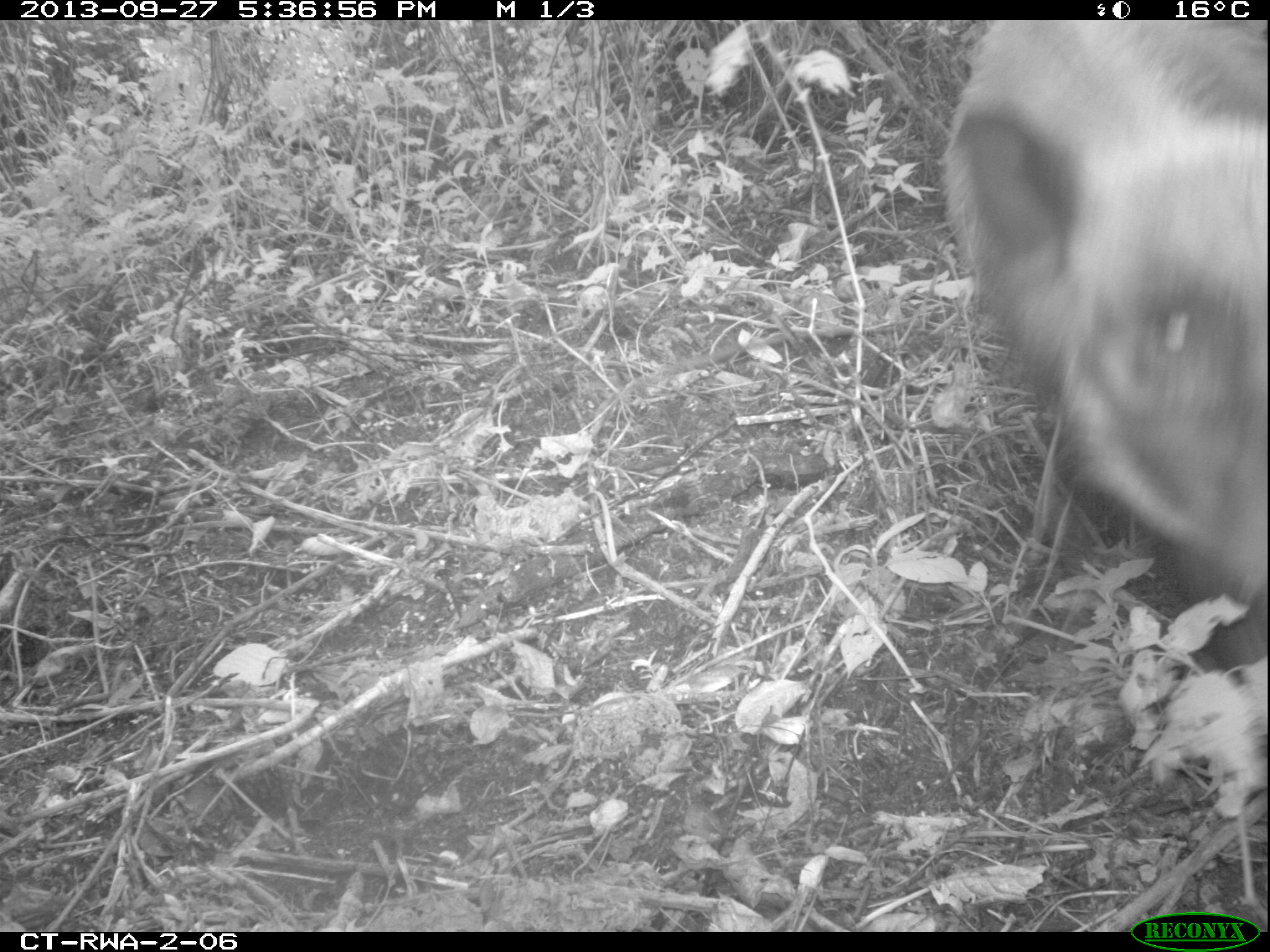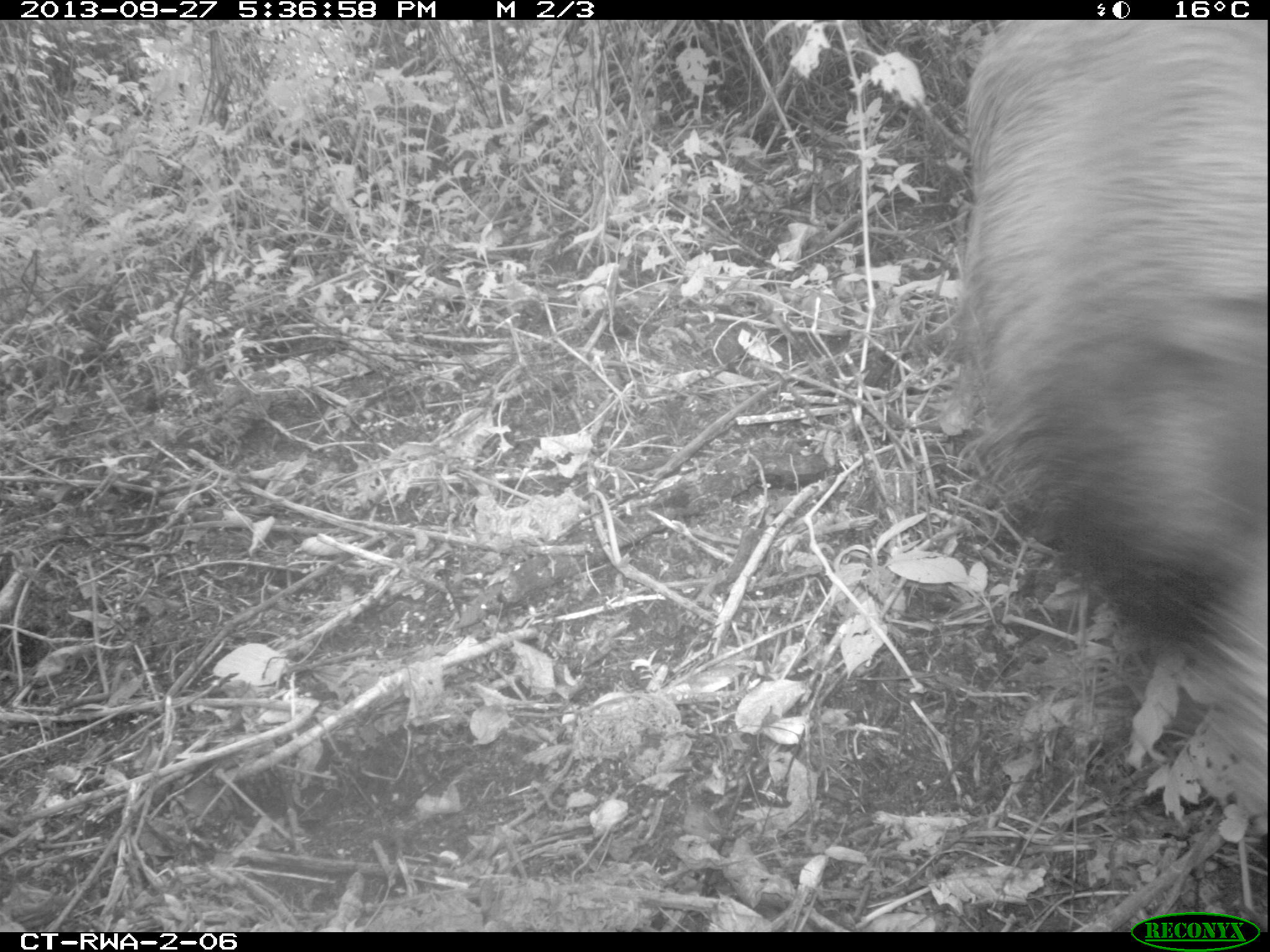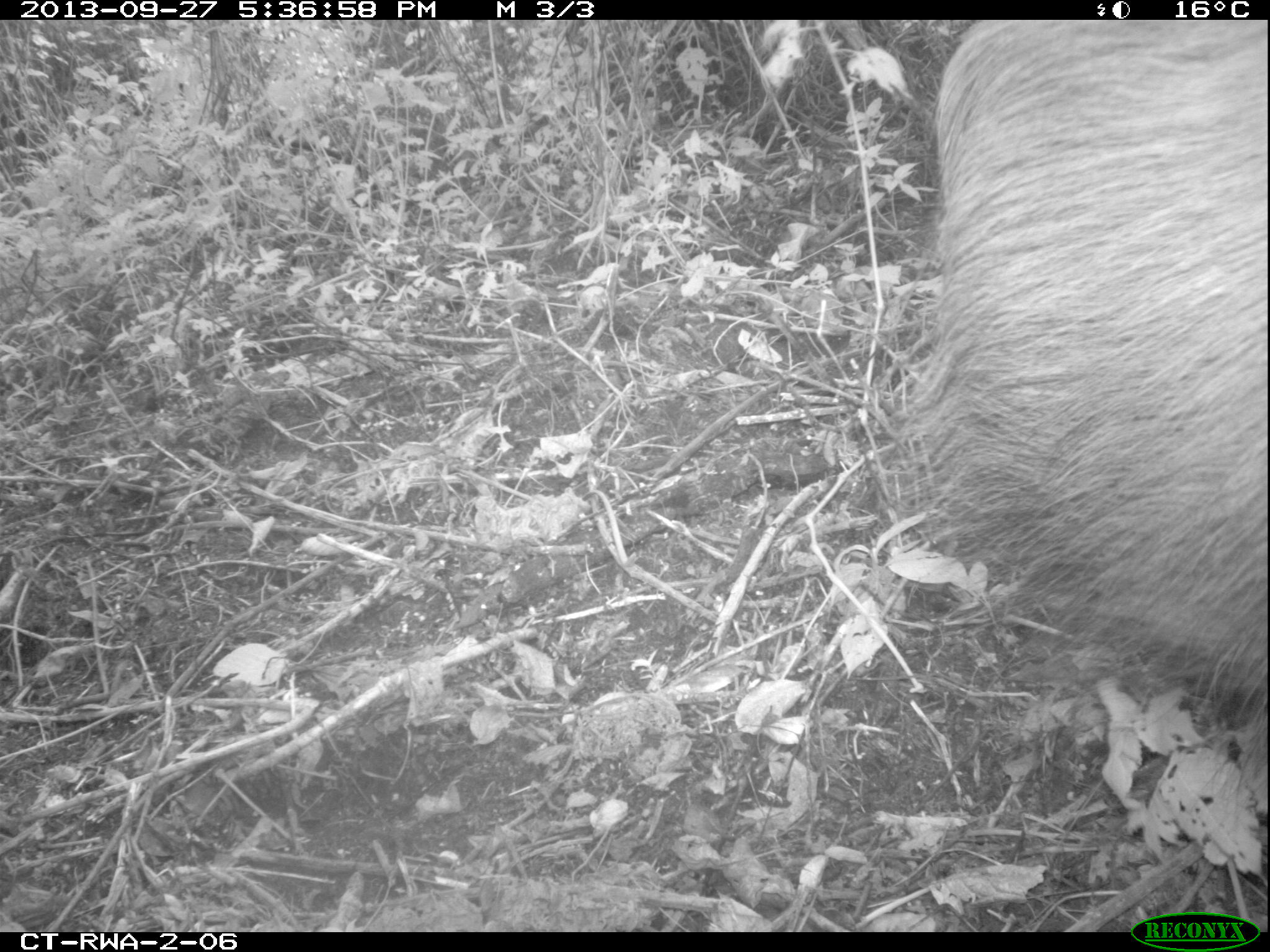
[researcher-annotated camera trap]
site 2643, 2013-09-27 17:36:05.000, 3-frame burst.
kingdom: Animalia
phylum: Chordata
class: Mammalia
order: Artiodactyla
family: Suidae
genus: Potamochoerus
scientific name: Potamochoerus larvatus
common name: bushpig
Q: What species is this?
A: Potamochoerus larvatus (bushpig).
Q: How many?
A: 1.